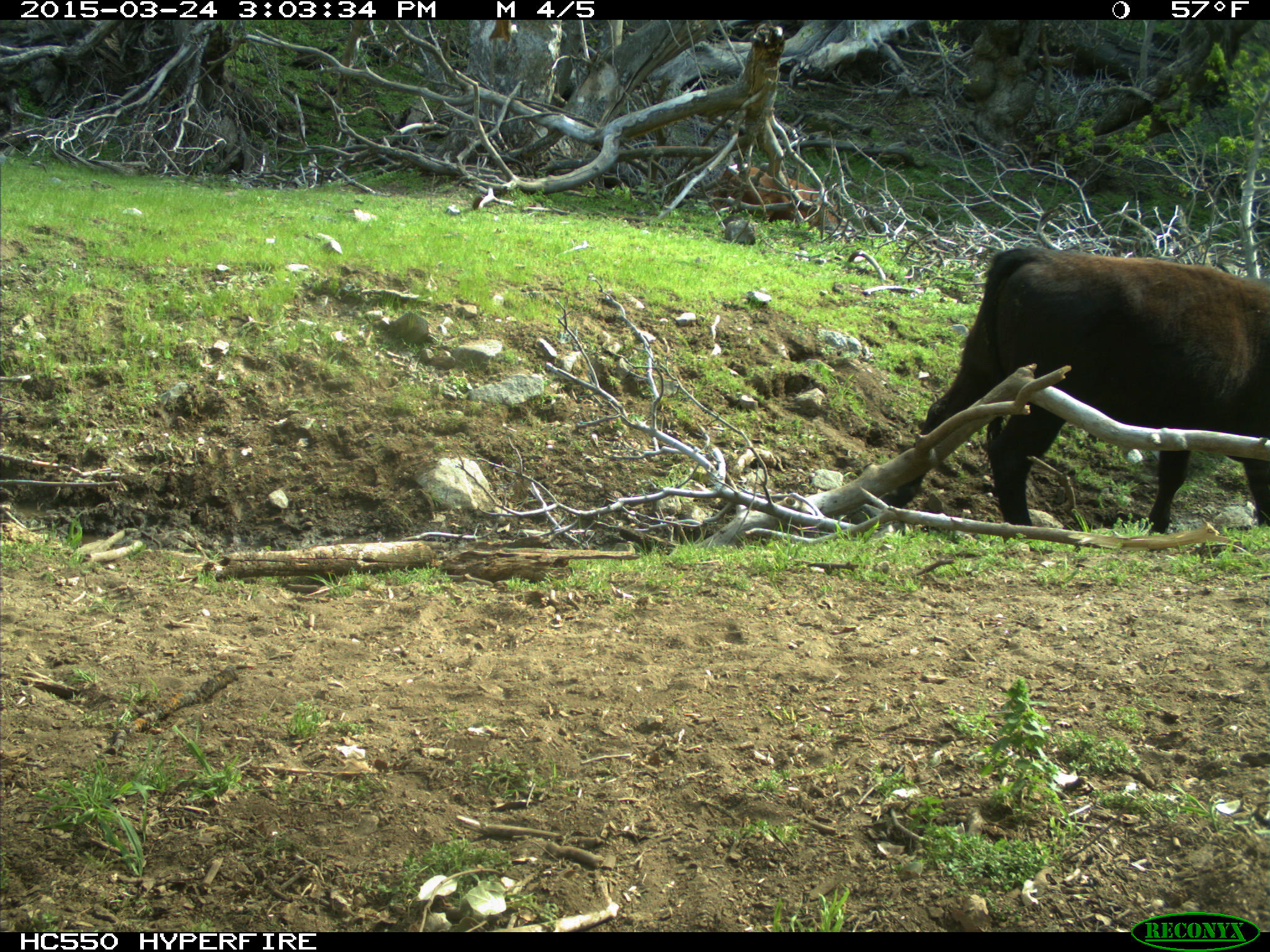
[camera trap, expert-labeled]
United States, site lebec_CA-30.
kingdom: Animalia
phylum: Chordata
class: Mammalia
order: Artiodactyla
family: Bovidae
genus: Bos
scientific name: Bos taurus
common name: domestic cow